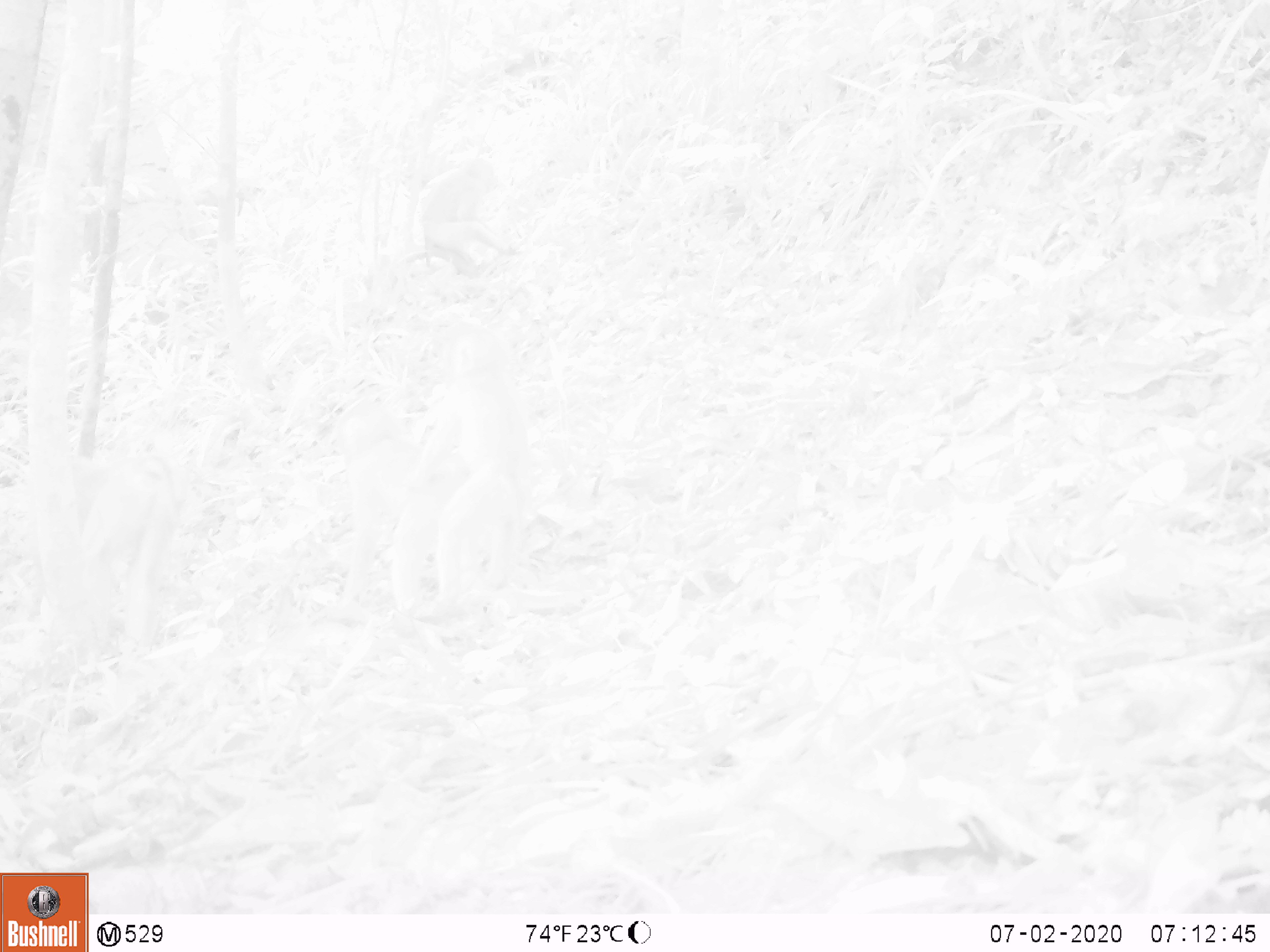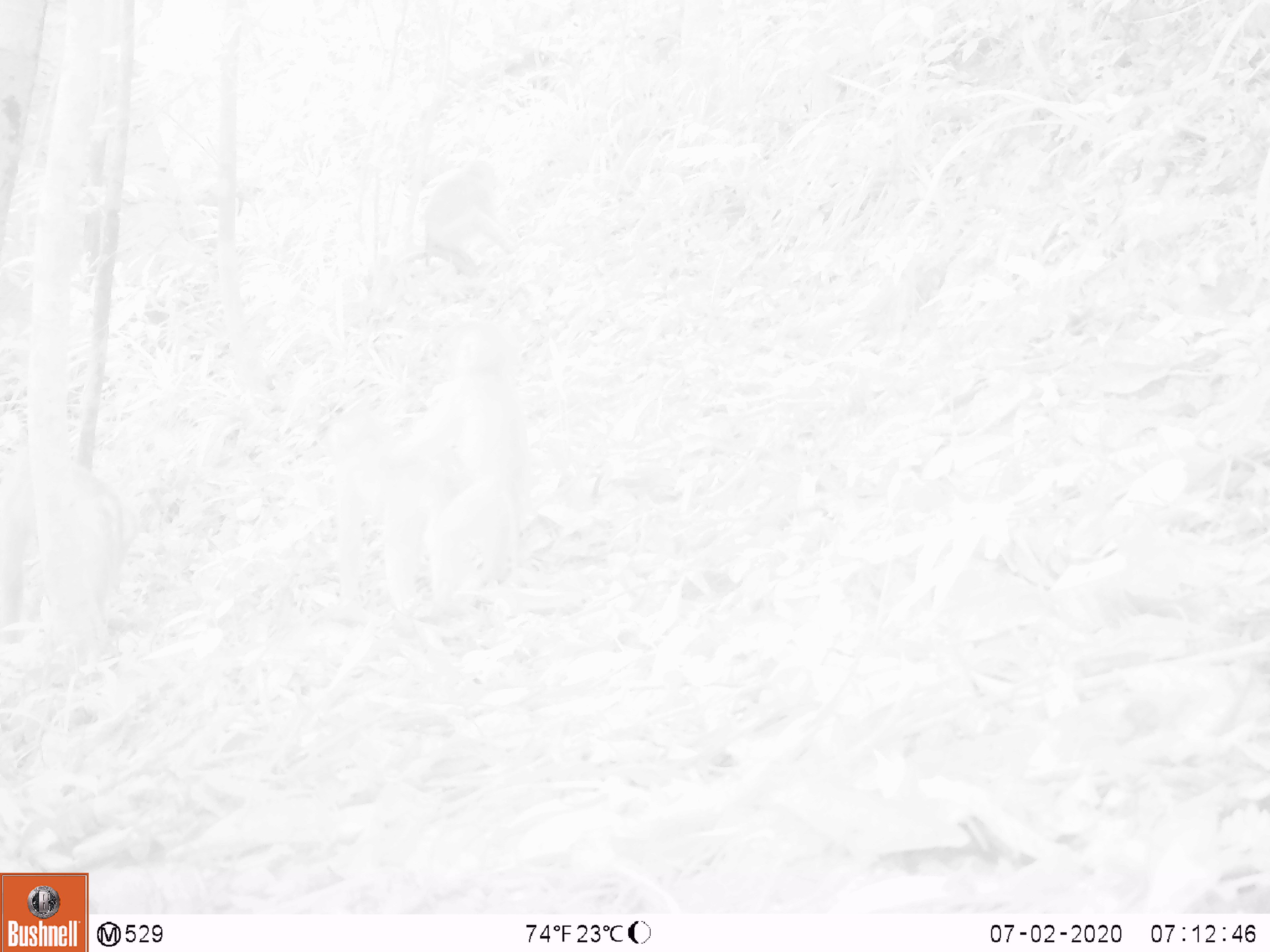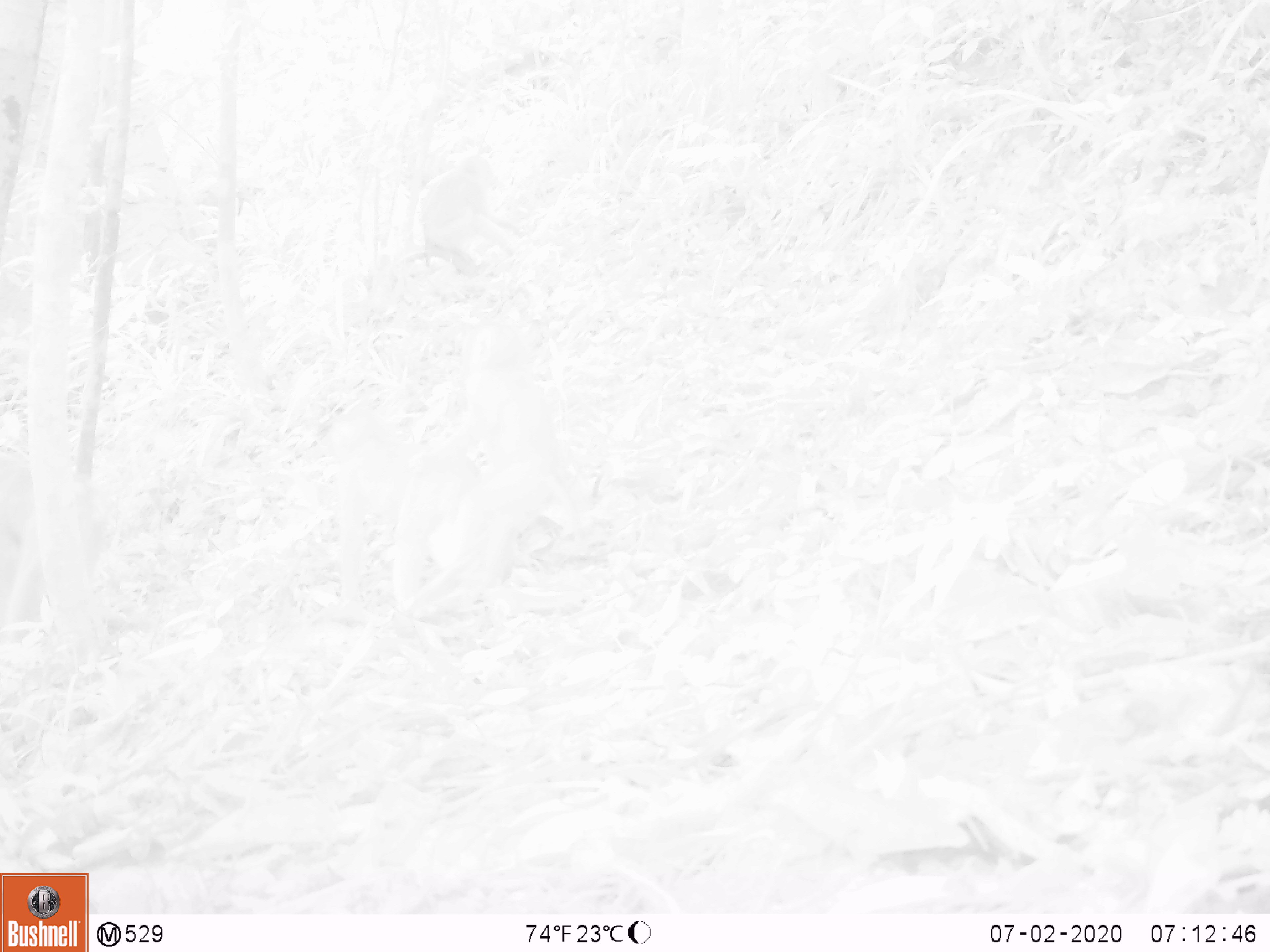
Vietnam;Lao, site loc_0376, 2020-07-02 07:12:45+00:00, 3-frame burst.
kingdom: Animalia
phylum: Chordata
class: Mammalia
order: Primates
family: Cercopithecidae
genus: Macaca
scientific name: Macaca nemestrina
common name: pig-tailed macaque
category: pig tailed macaque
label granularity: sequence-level